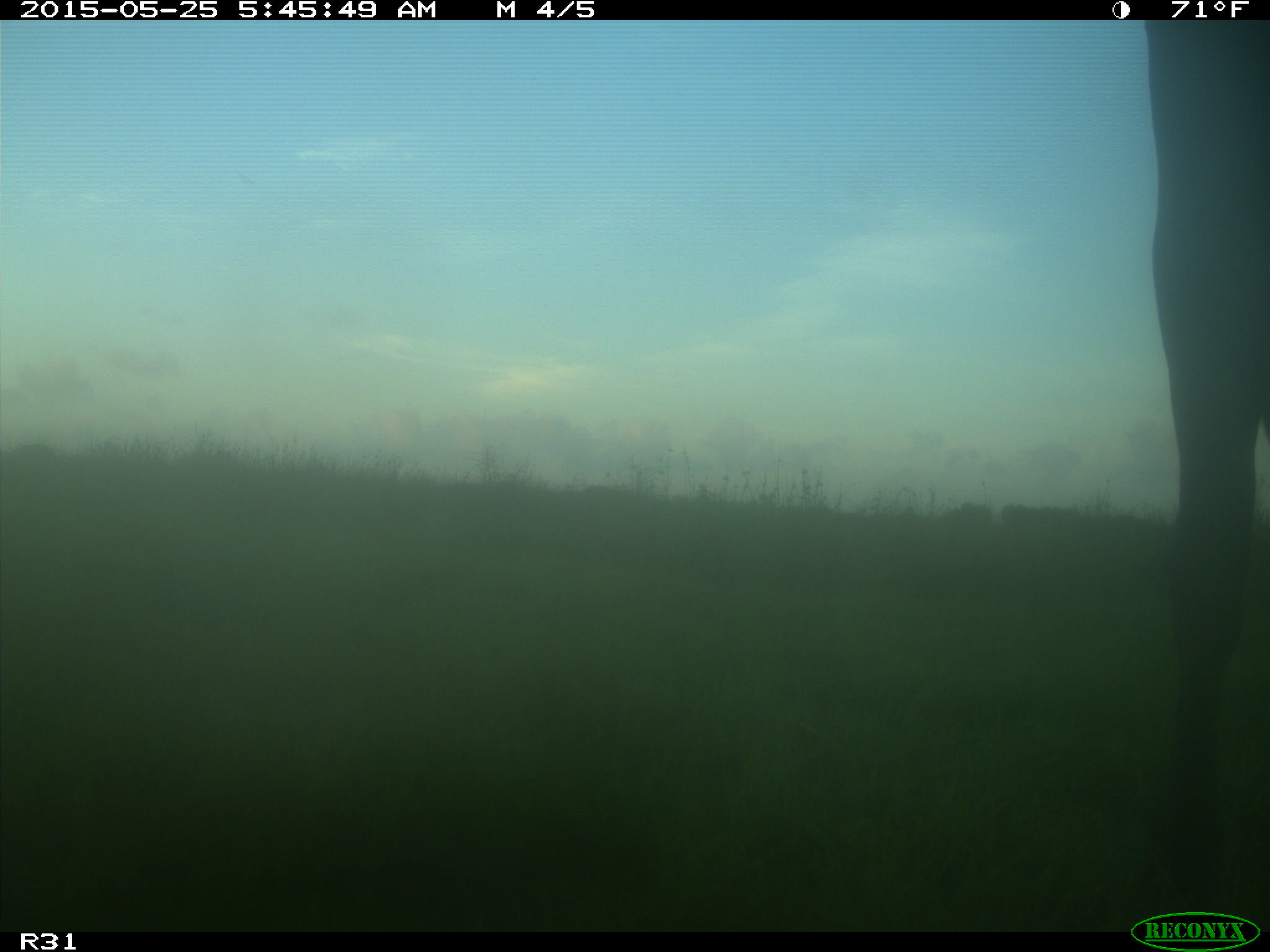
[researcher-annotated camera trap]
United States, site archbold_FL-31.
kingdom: Animalia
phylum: Chordata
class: Mammalia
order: Artiodactyla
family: Bovidae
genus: Bos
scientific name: Bos taurus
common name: domestic cow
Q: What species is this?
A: Bos taurus (domestic cow).